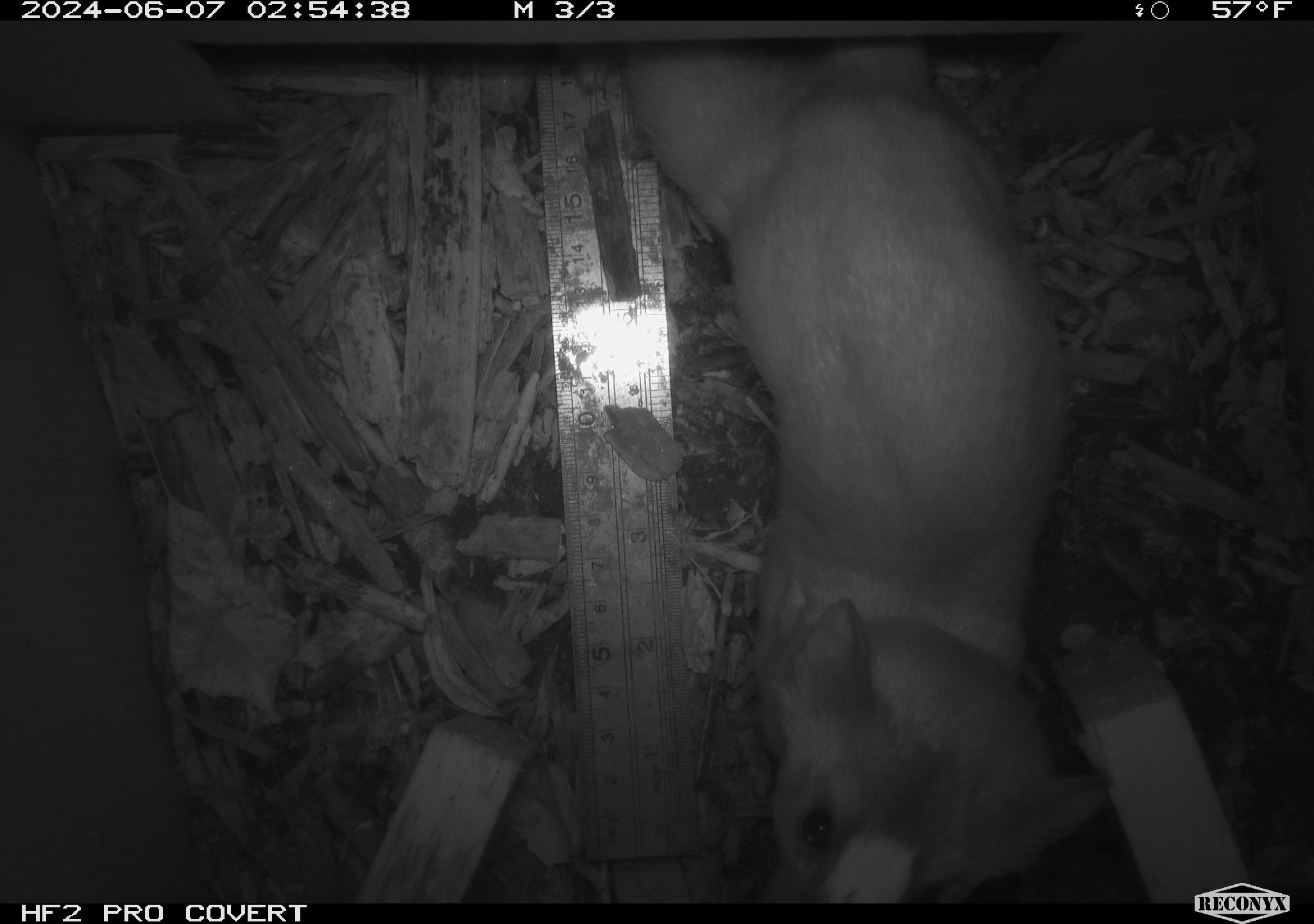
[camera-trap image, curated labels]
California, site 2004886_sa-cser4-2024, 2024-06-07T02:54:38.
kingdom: Animalia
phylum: Chordata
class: Mammalia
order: Carnivora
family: Mustelidae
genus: Neogale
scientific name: Neogale frenata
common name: long-tailed weasel